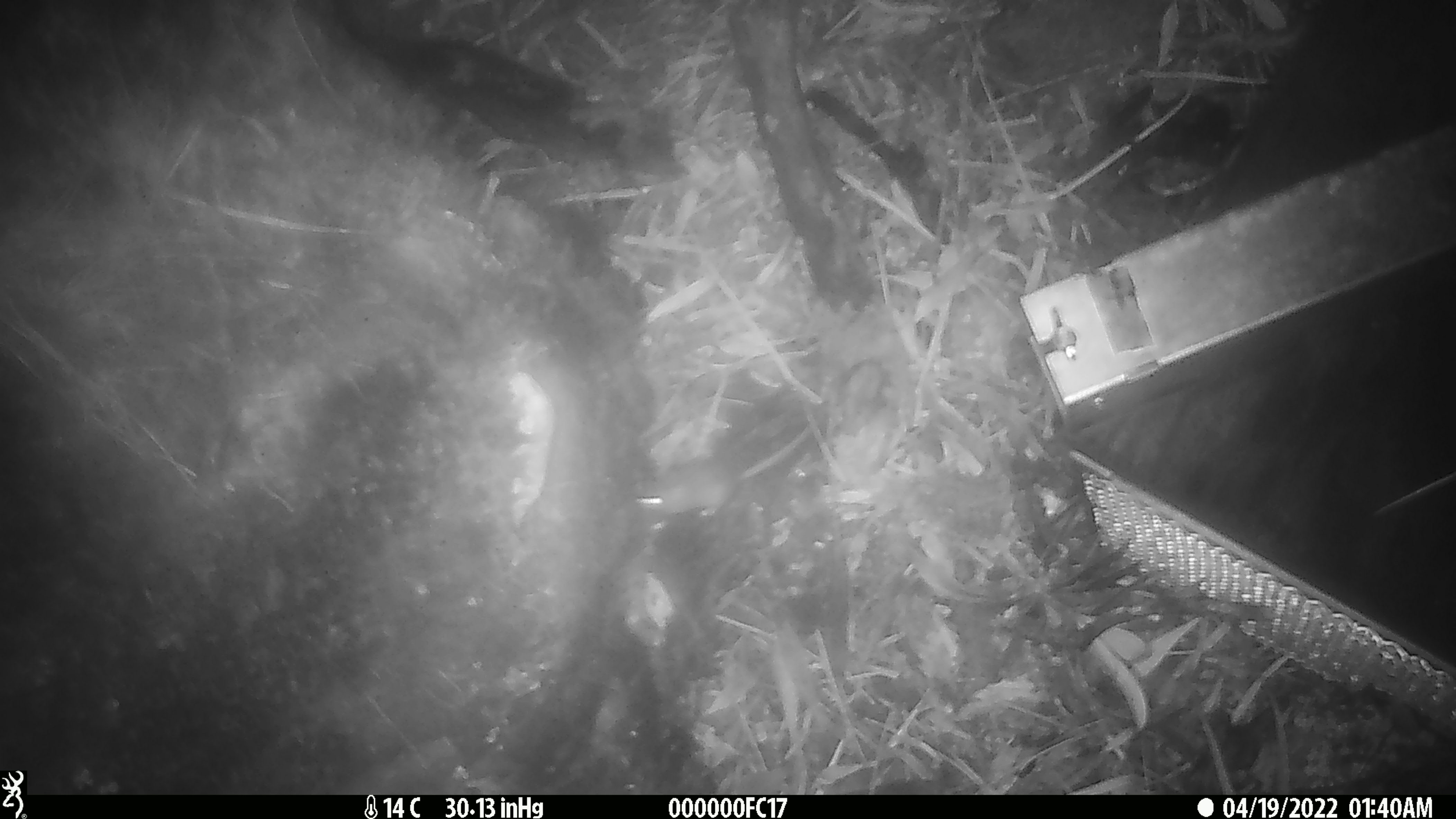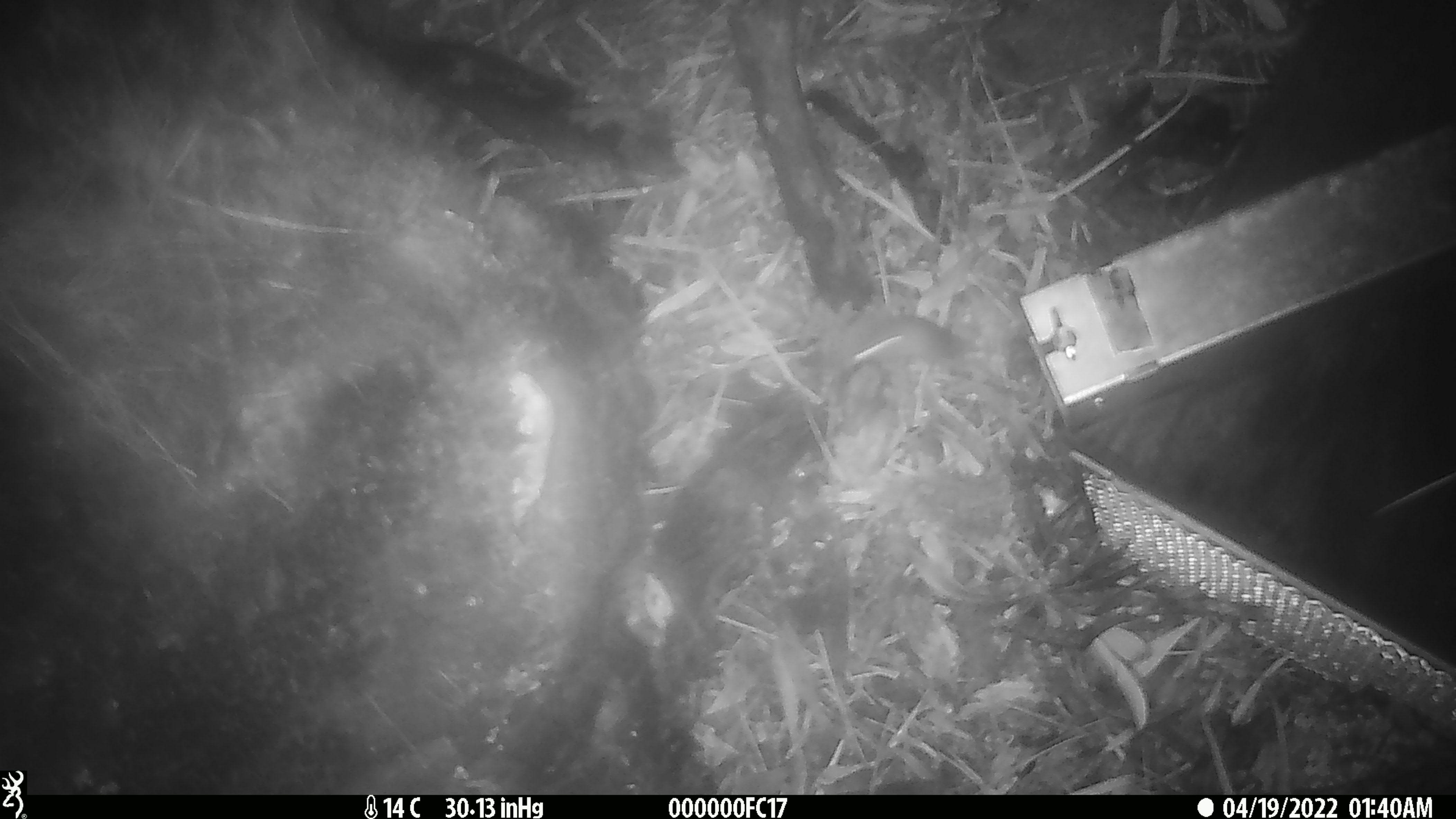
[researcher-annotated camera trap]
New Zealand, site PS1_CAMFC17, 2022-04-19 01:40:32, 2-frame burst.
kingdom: Animalia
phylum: Chordata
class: Mammalia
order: Rodentia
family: Muridae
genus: Mus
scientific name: Mus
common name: mouse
Mouse (Mus).